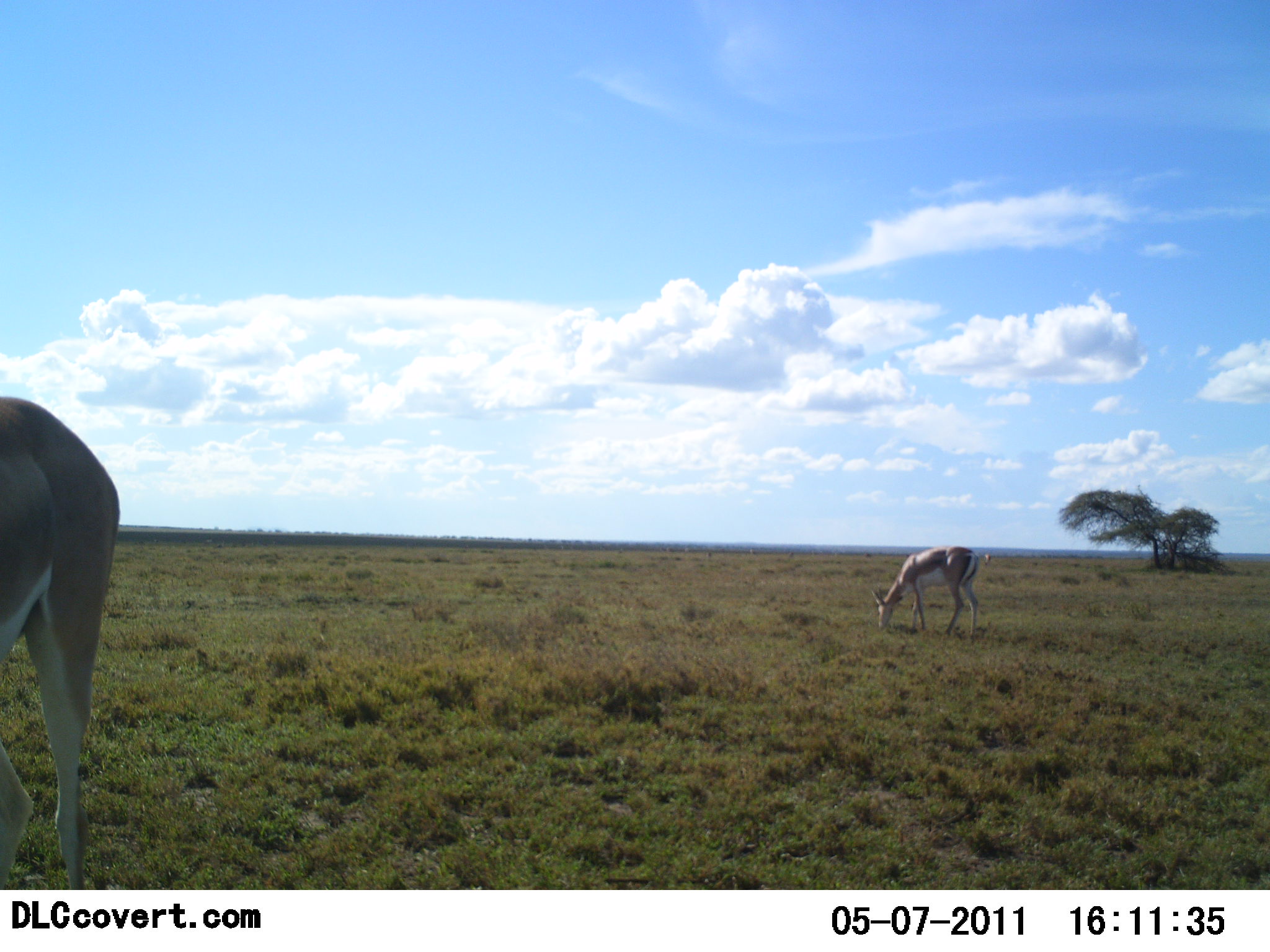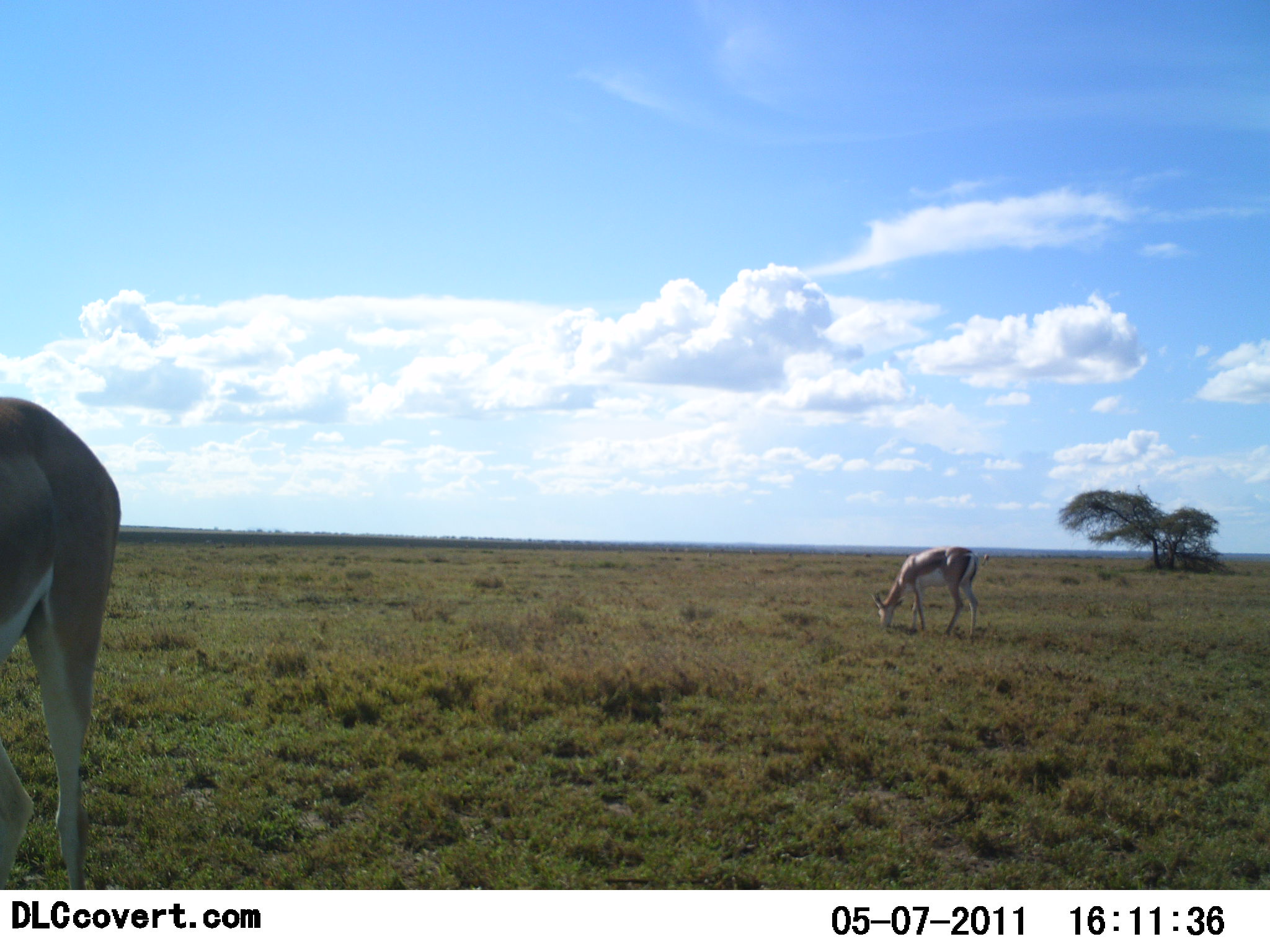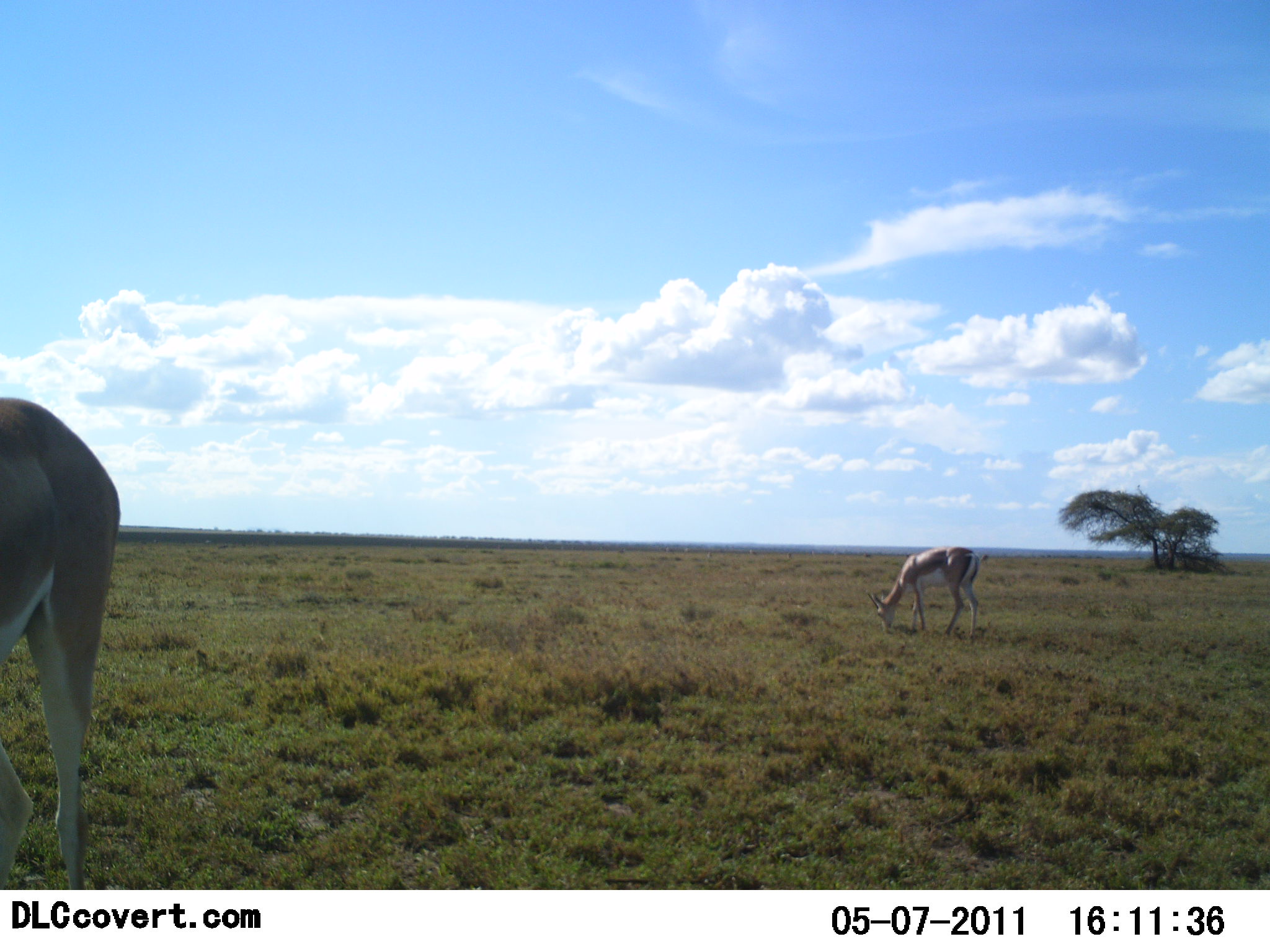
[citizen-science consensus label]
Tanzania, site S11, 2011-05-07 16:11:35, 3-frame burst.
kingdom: Animalia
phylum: Chordata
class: Mammalia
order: Artiodactyla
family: Bovidae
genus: Nanger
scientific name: Nanger granti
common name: grant's gazelle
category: gazellegrants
Gazellegrants (grant's gazelle) (Nanger granti), count 2. Behavior (volunteer vote fractions): standing 40%, resting 7%, moving 0%, interacting 0%. Young present (vote fraction): 0%. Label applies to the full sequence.